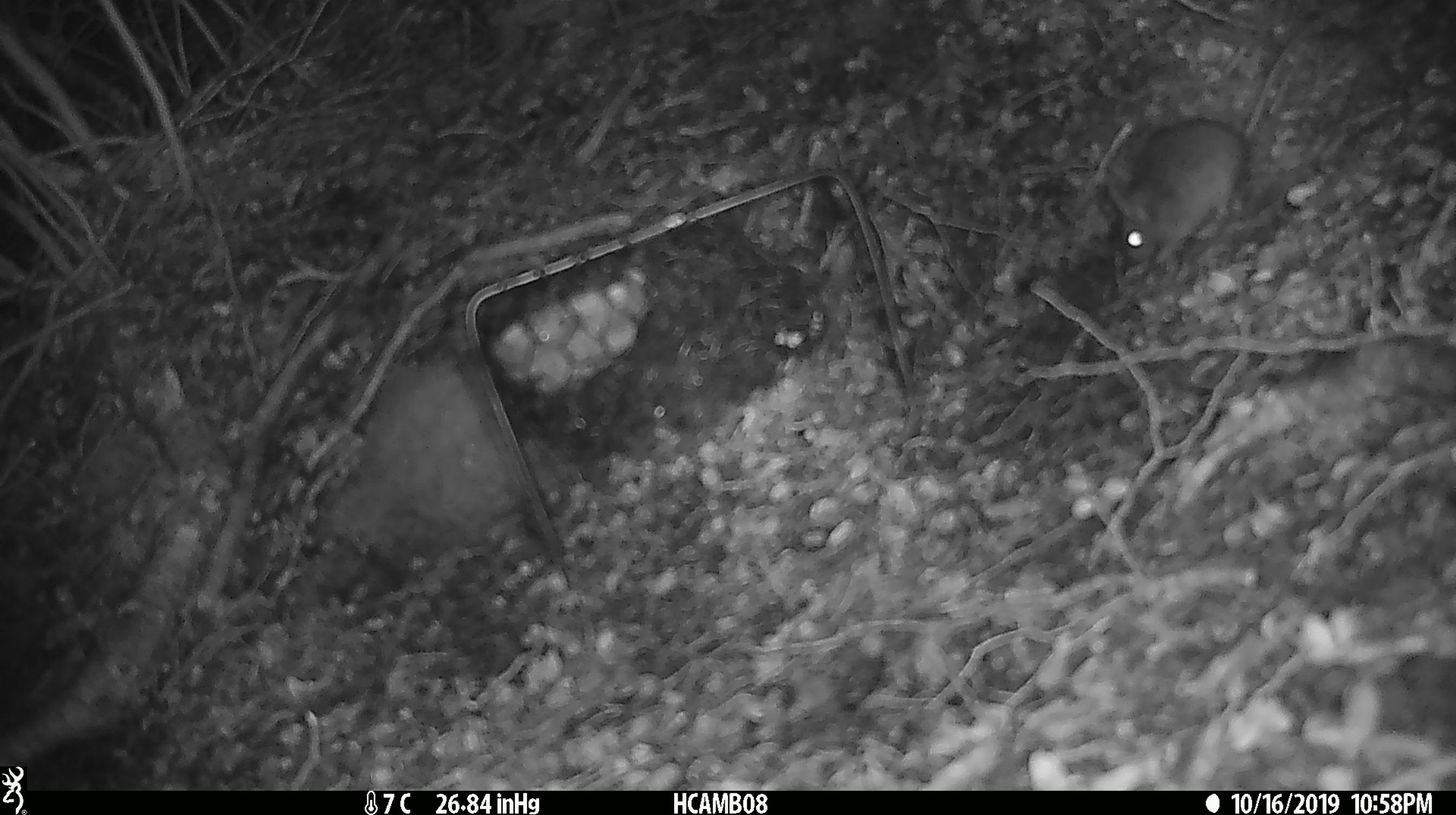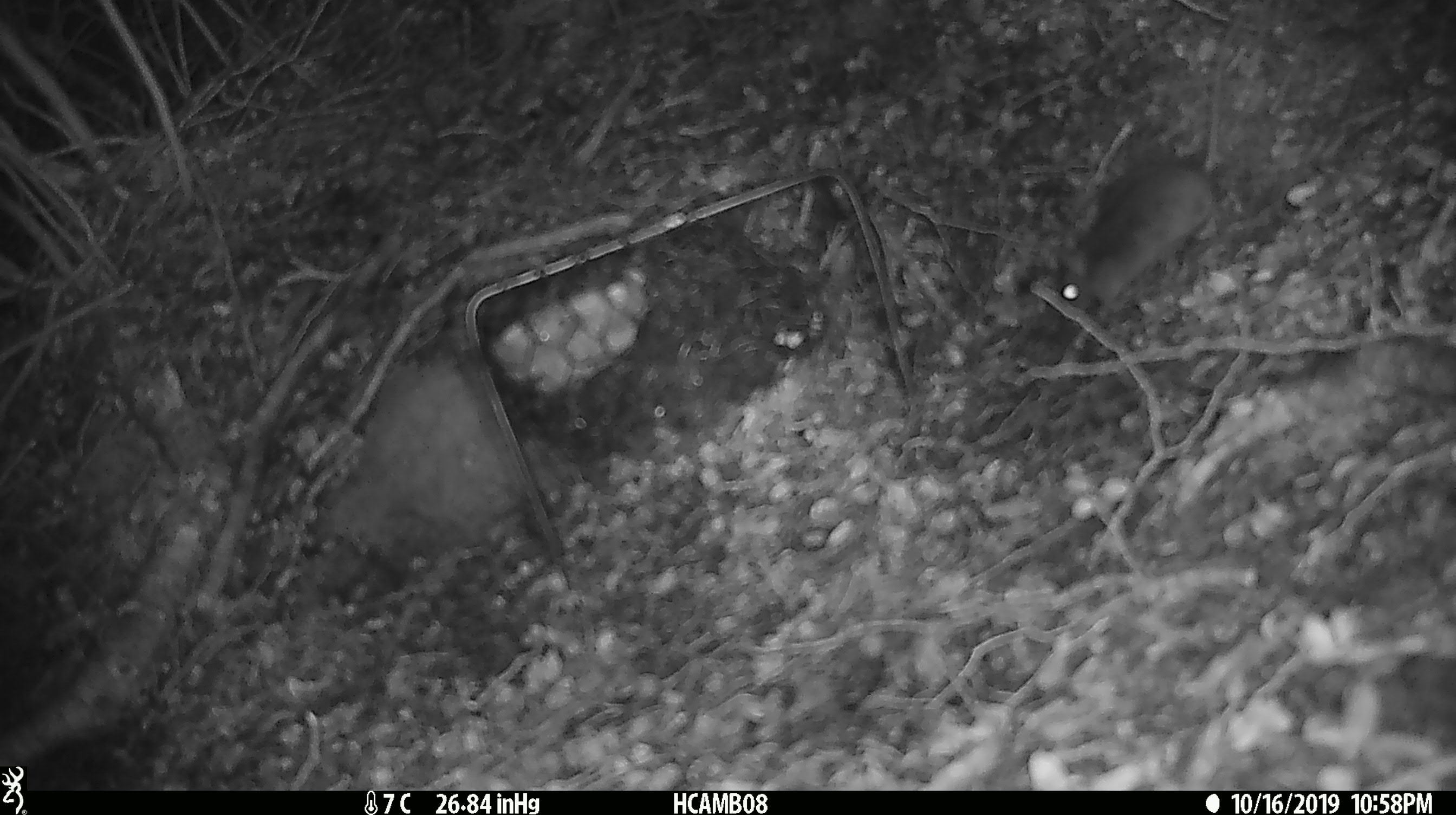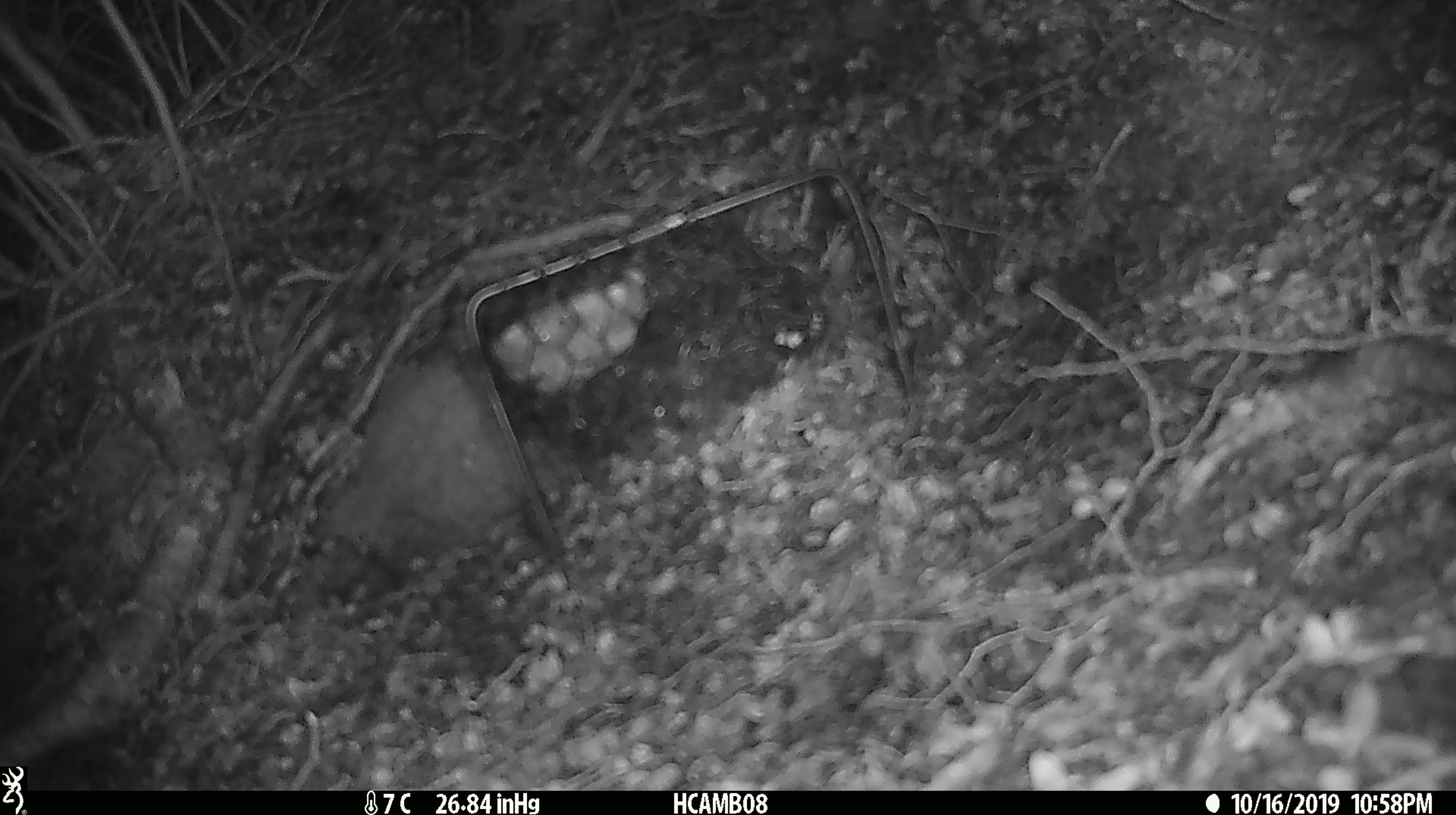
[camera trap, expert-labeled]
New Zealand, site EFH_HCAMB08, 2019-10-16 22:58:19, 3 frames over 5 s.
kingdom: Animalia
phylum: Chordata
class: Mammalia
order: Rodentia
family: Muridae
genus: Mus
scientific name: Mus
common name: mouse